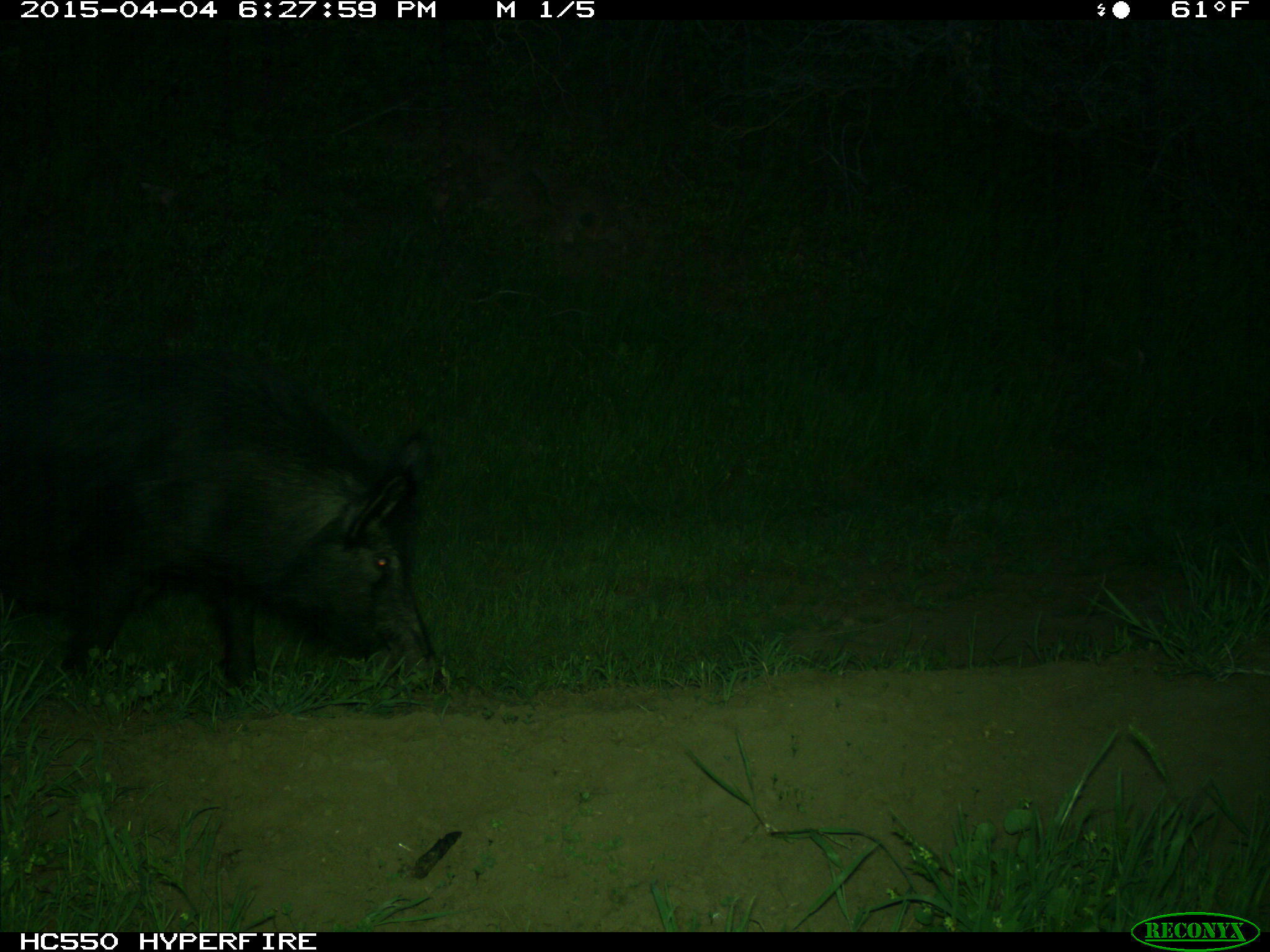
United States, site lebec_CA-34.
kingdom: Animalia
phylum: Chordata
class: Mammalia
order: Artiodactyla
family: Suidae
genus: Sus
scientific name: Sus scrofa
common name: wild boar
Sus scrofa (wild boar).